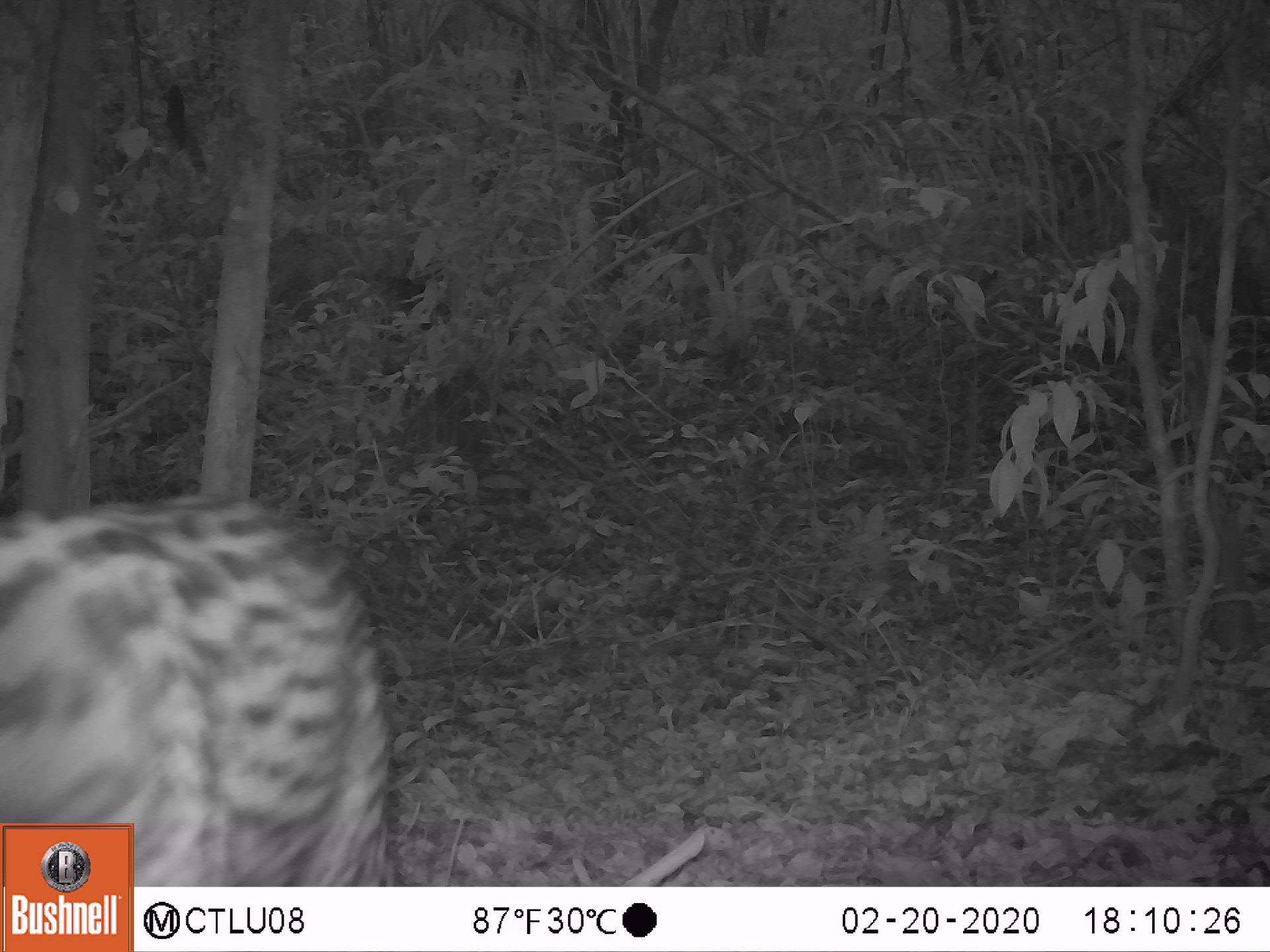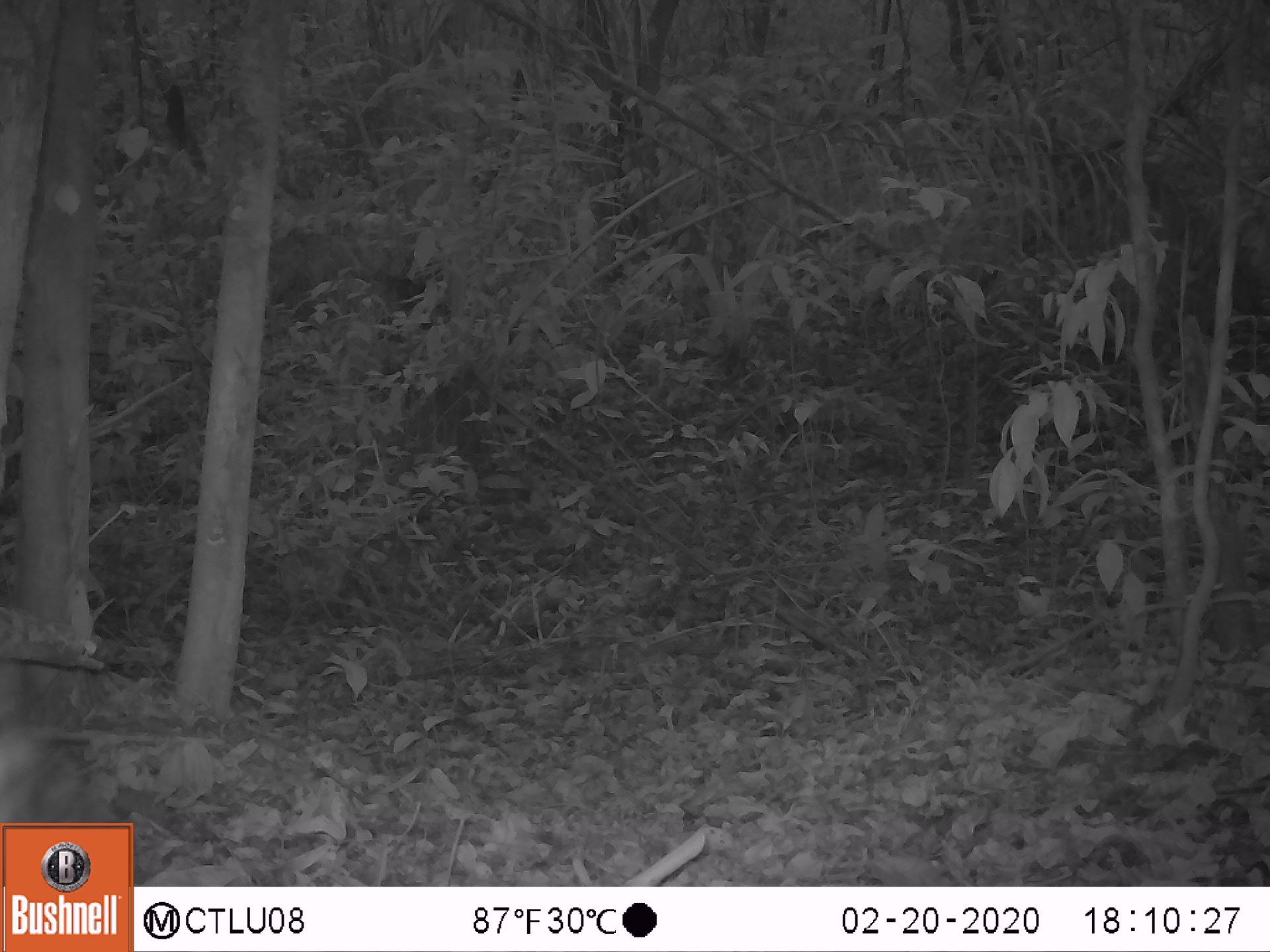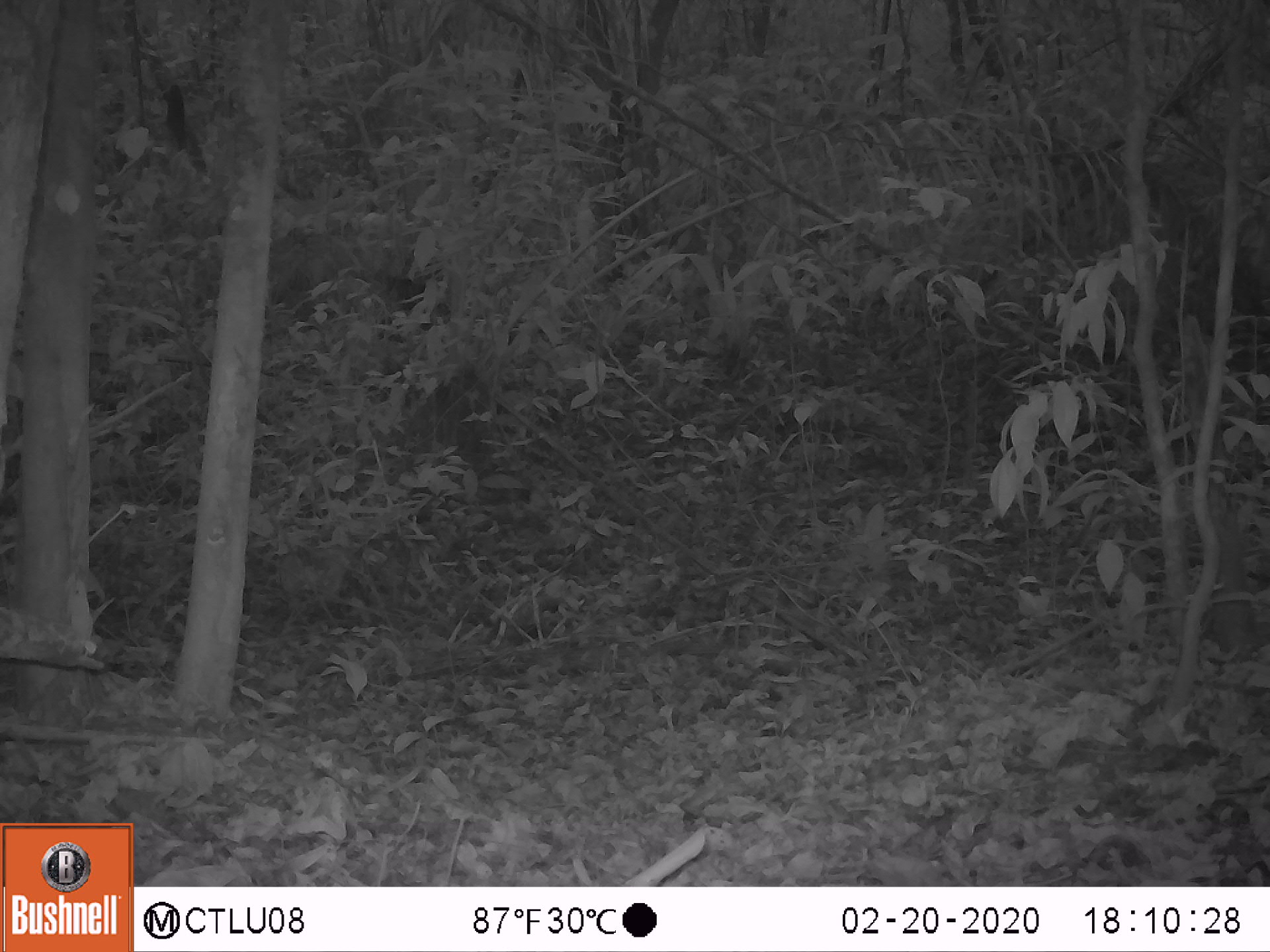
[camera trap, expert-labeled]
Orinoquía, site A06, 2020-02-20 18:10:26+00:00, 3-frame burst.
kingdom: Animalia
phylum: Chordata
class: Mammalia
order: Carnivora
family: Felidae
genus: Leopardus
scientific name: Leopardus pardalis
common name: ocelot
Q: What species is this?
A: Ocelot (Leopardus pardalis).